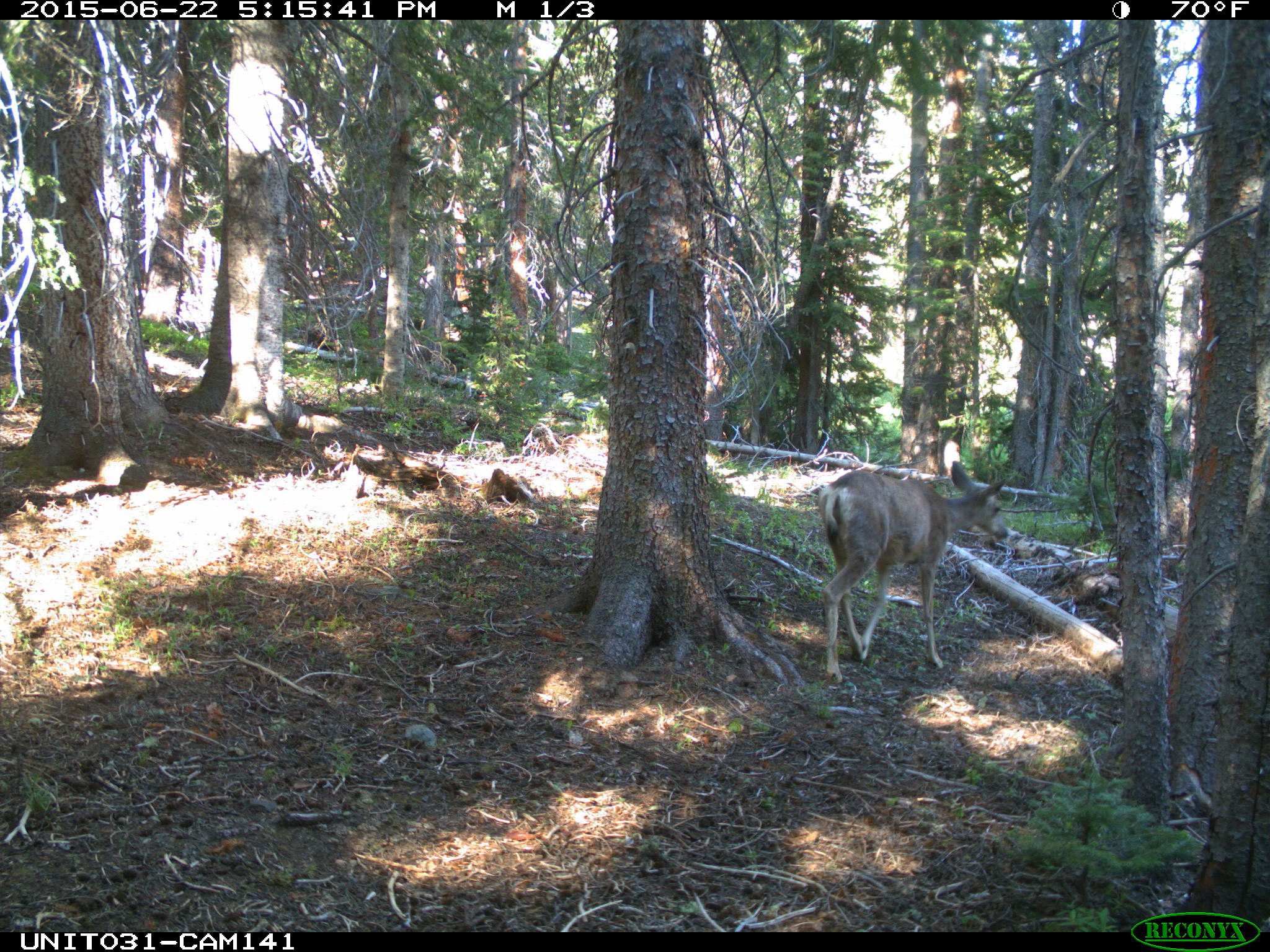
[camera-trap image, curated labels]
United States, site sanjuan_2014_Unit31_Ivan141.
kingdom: Animalia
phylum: Chordata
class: Mammalia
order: Artiodactyla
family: Cervidae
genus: Odocoileus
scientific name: Odocoileus hemionus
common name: mule deer